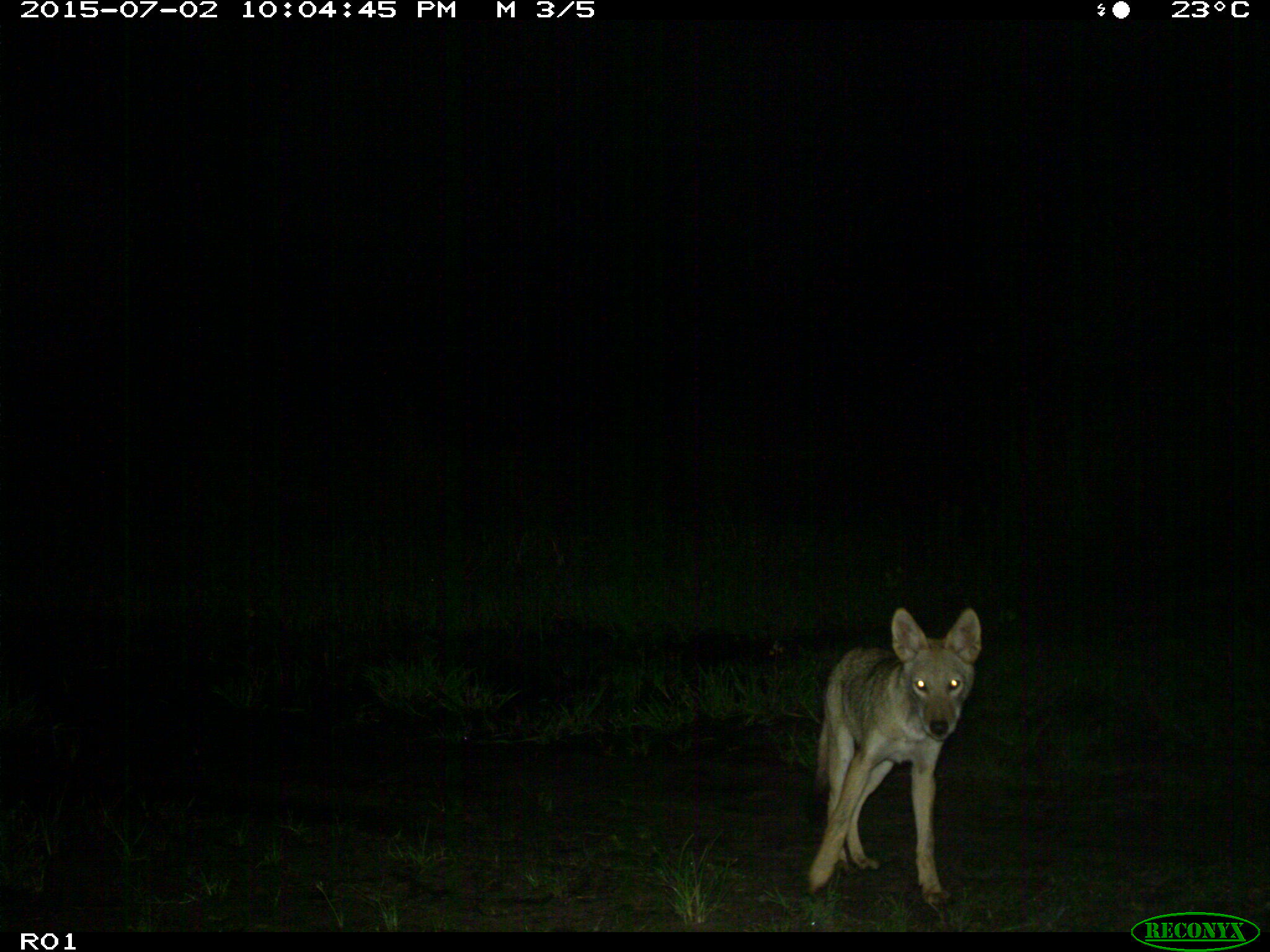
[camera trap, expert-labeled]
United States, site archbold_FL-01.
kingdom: Animalia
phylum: Chordata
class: Mammalia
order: Carnivora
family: Canidae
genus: Canis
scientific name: Canis latrans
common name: coyote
Canis latrans (coyote).